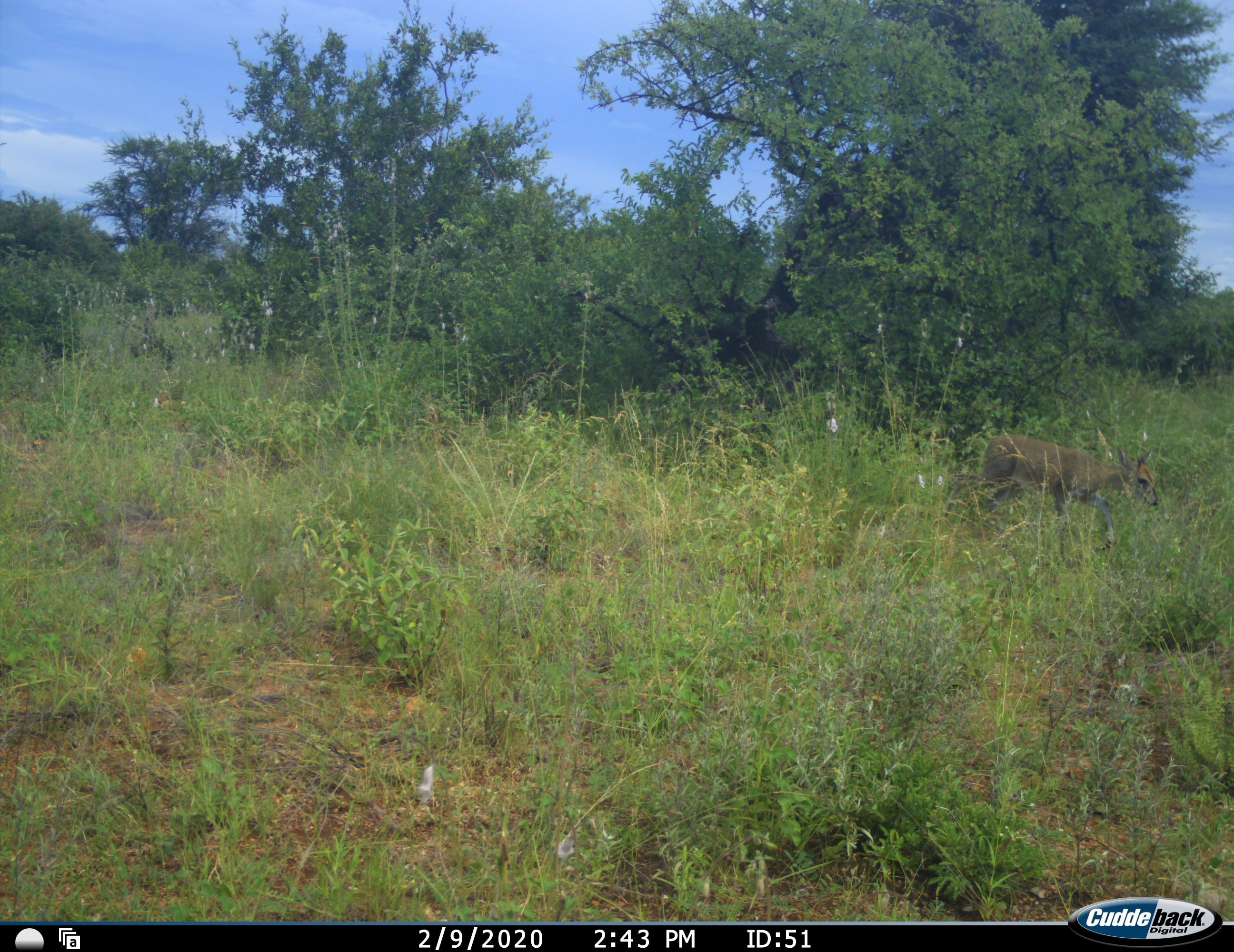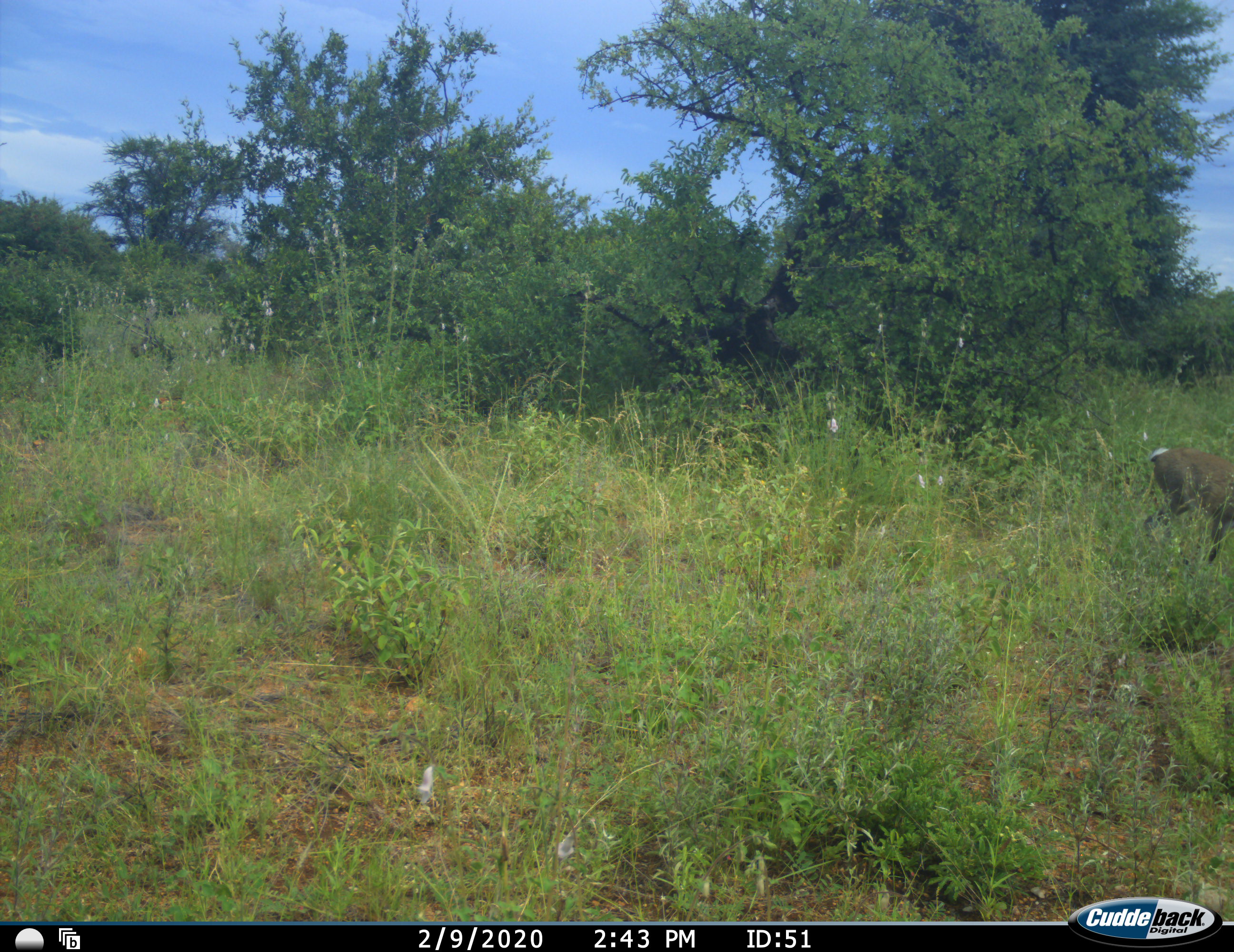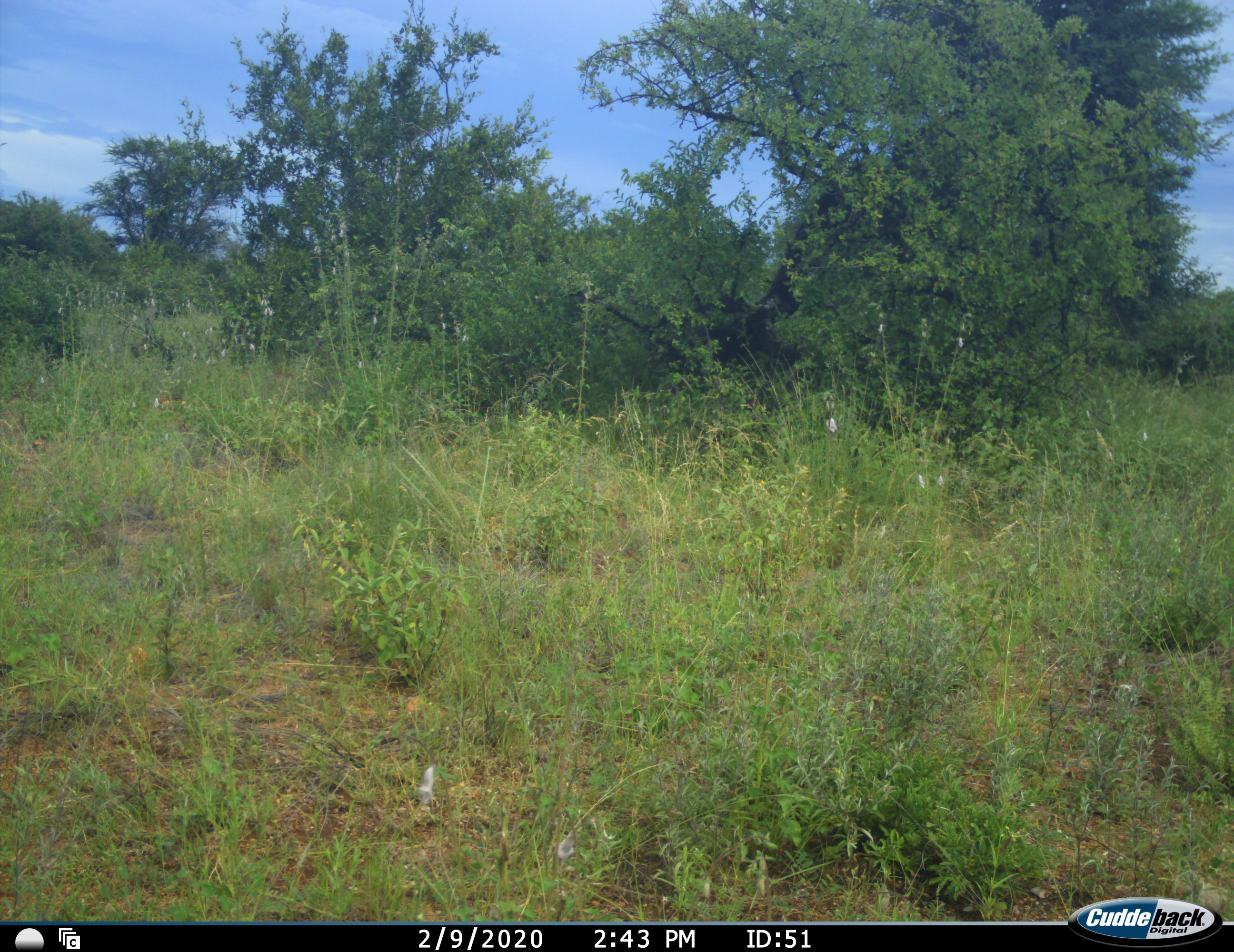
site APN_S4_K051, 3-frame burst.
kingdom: Animalia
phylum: Chordata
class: Mammalia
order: Artiodactyla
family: Bovidae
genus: Sylvicapra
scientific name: Sylvicapra grimmia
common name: common duiker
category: duikercommongrey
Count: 1.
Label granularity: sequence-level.